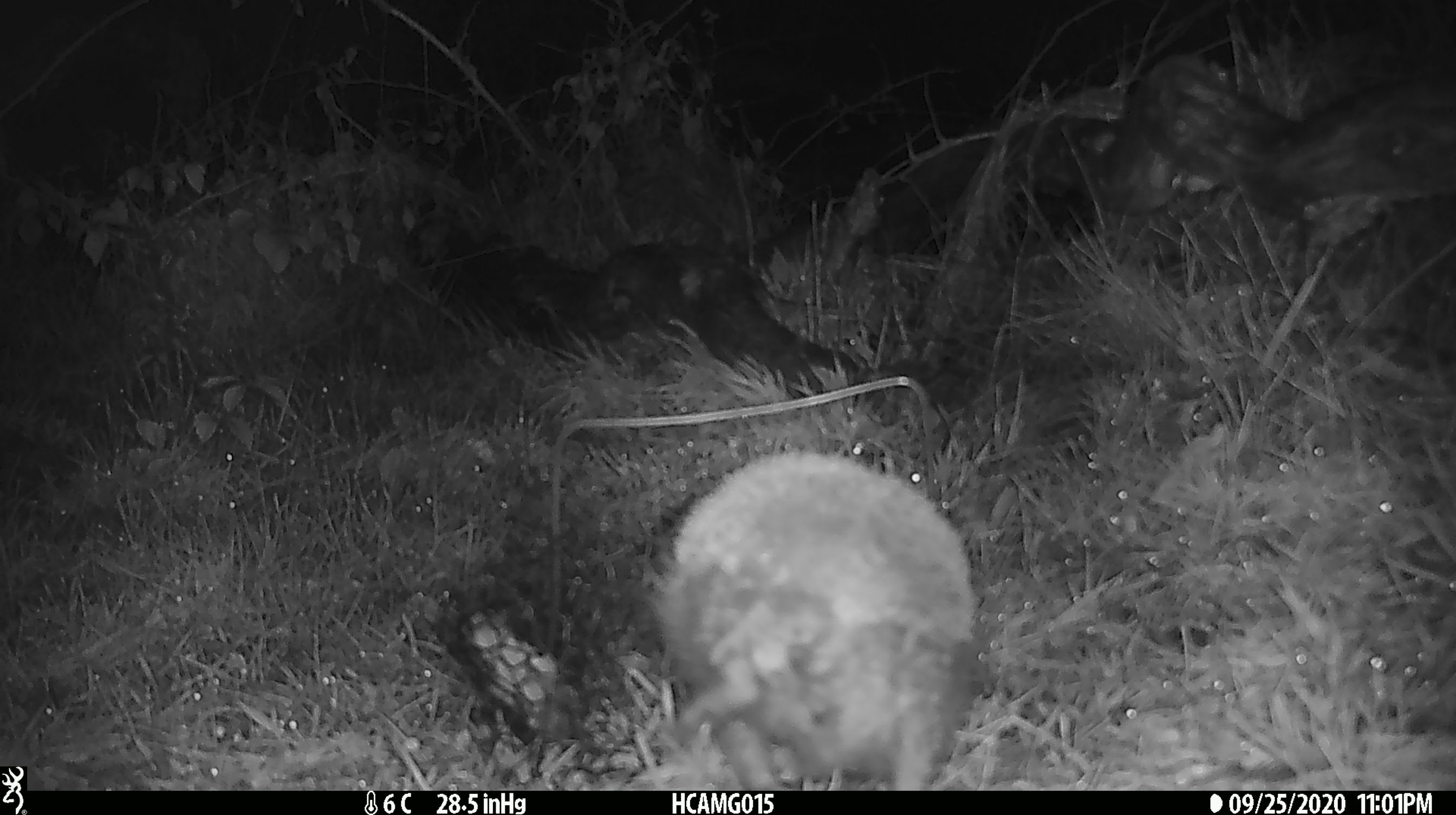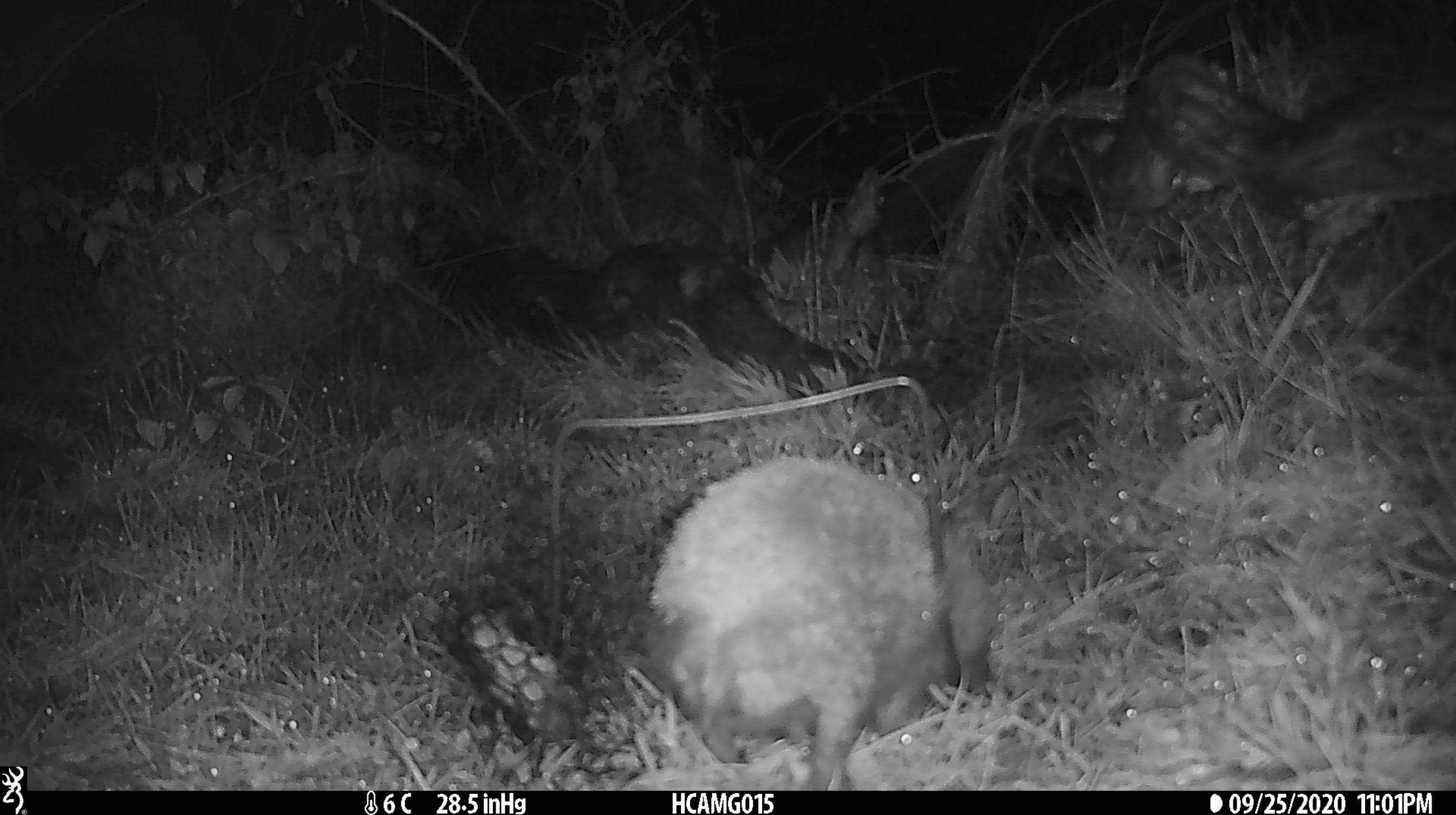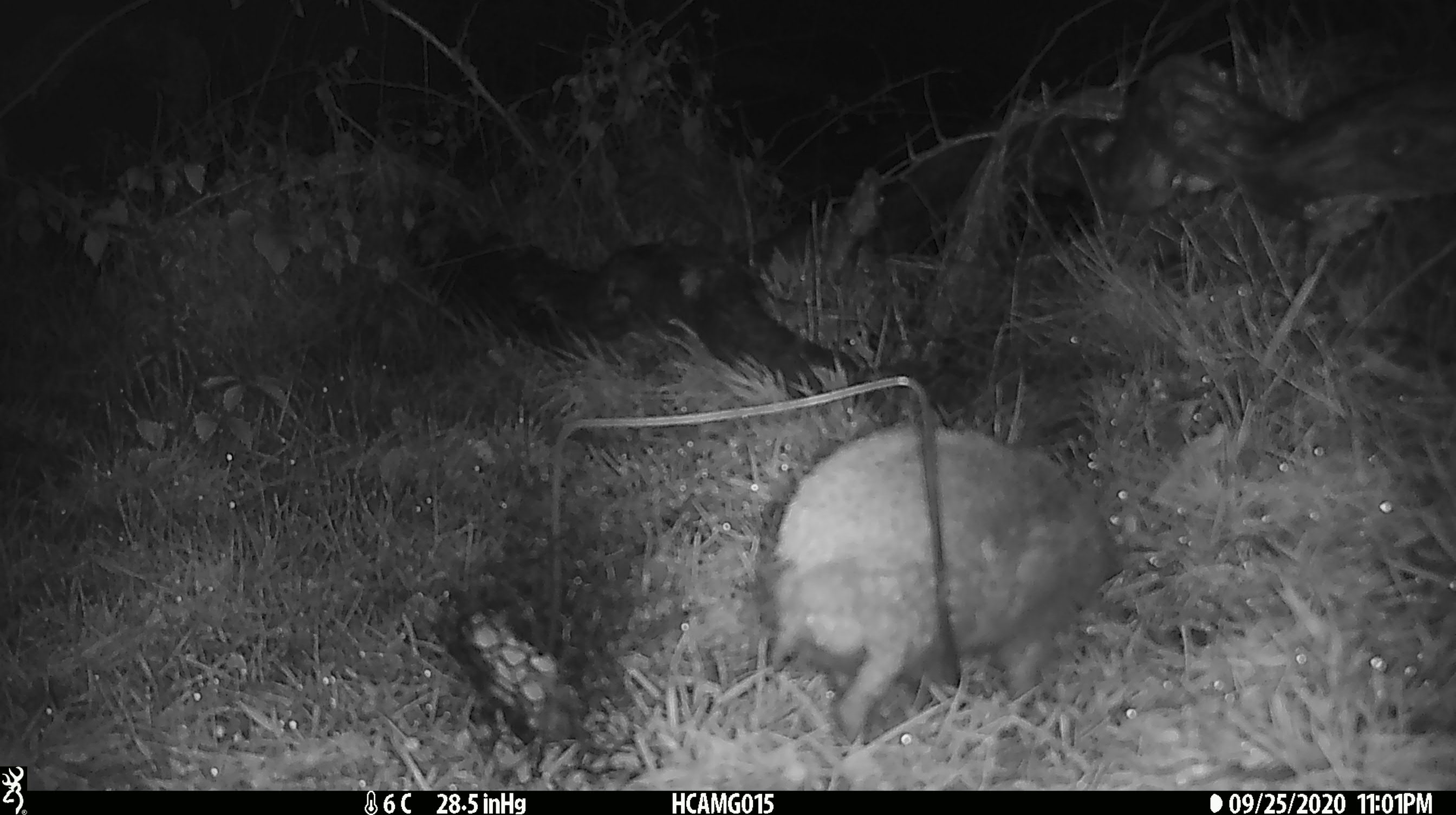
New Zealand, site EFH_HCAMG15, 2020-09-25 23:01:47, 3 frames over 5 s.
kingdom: Animalia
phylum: Chordata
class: Mammalia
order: Eulipotyphla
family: Erinaceidae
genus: Erinaceus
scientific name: Erinaceus europaeus europaeus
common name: european hedgehog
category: hedgehog